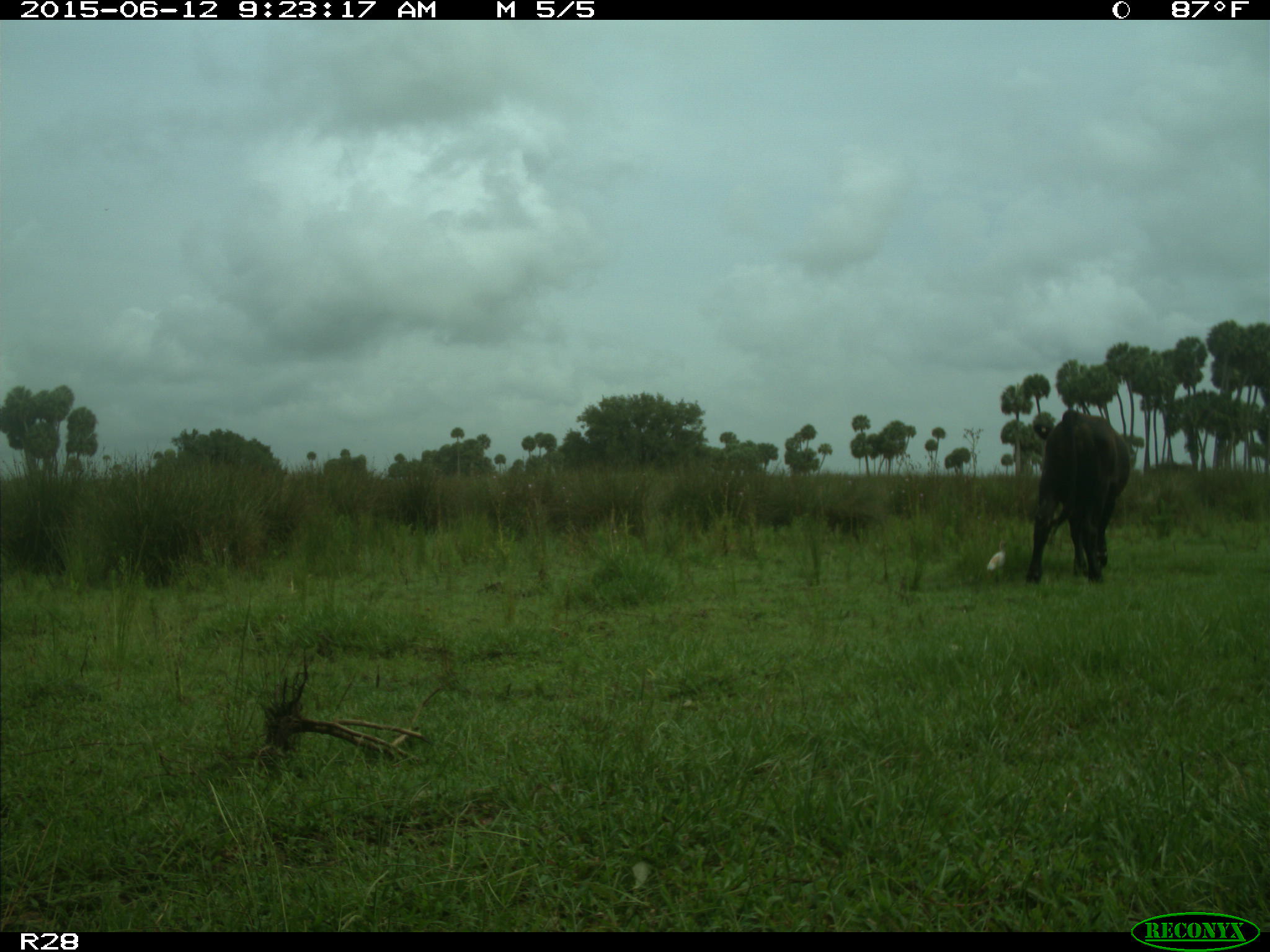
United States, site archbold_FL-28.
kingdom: Animalia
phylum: Chordata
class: Mammalia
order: Artiodactyla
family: Bovidae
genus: Bos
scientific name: Bos taurus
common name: domestic cow